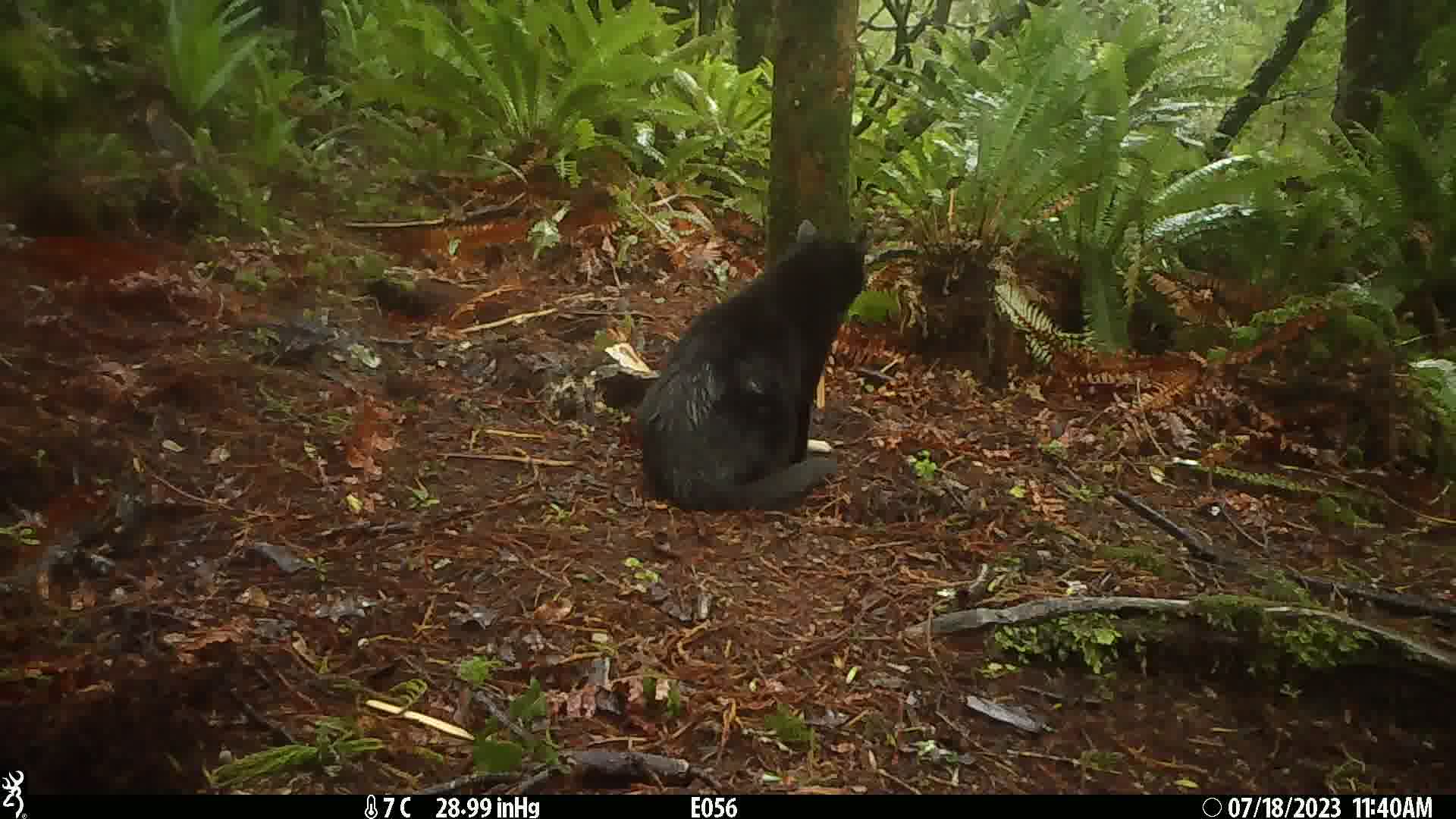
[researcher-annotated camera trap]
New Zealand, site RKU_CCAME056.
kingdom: Animalia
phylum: Chordata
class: Mammalia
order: Carnivora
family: Felidae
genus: Felis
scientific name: Felis catus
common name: domestic cat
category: cat